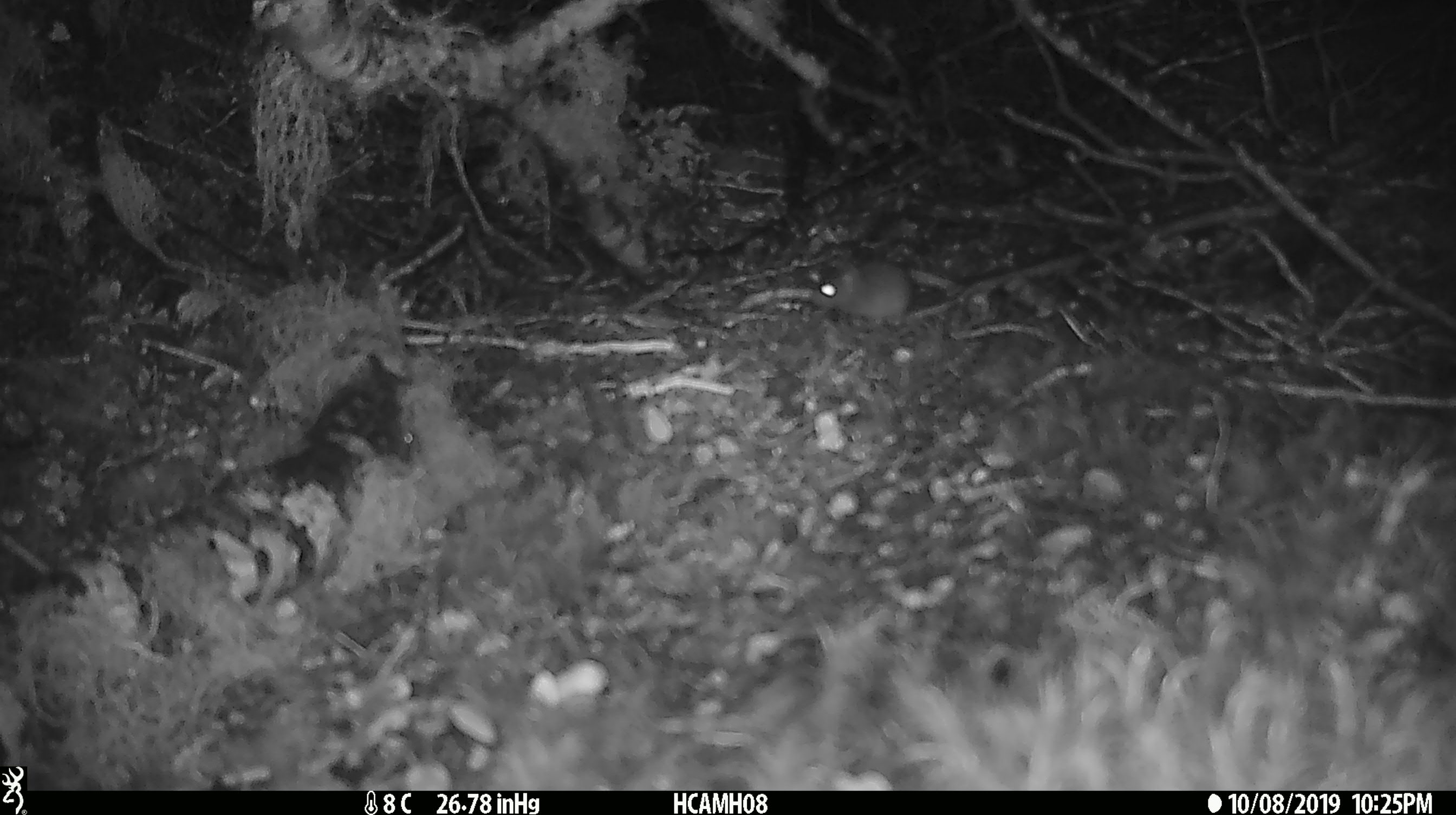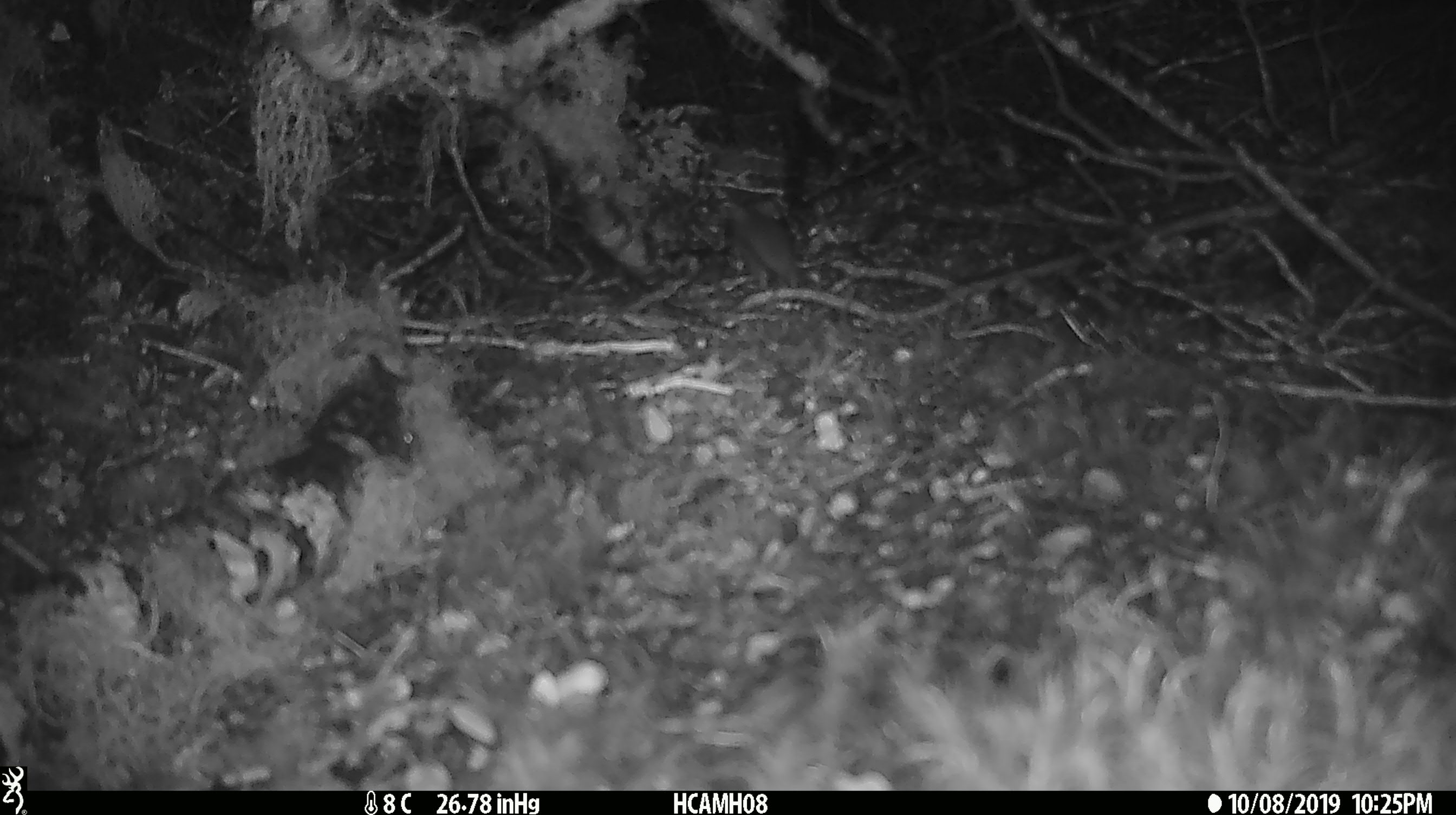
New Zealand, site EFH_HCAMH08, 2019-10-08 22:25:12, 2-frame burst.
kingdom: Animalia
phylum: Chordata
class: Mammalia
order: Rodentia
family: Muridae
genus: Mus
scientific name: Mus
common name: mouse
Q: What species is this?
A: Mouse (Mus).